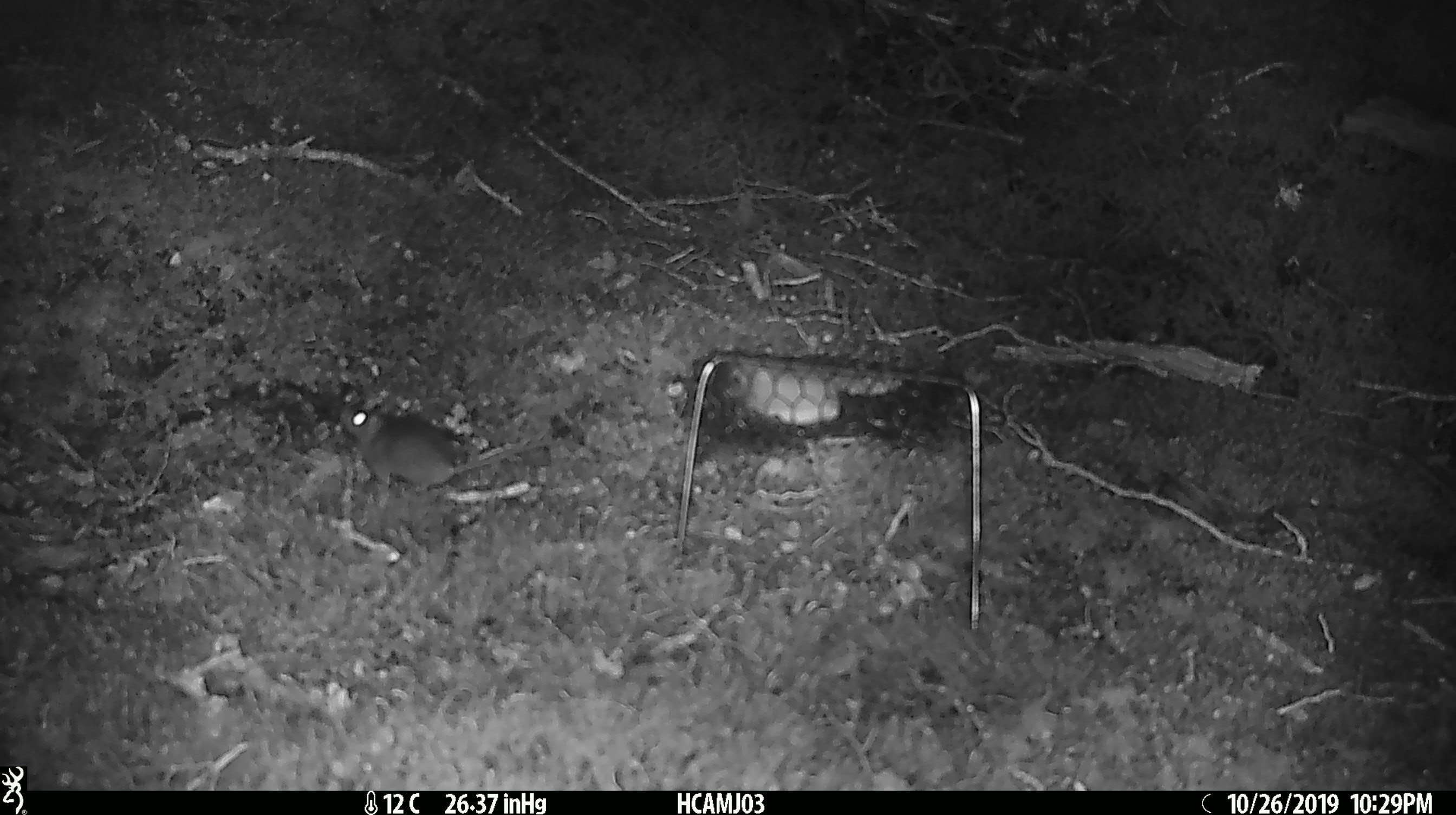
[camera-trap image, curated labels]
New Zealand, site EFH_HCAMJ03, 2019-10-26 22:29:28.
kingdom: Animalia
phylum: Chordata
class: Mammalia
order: Rodentia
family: Muridae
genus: Mus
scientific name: Mus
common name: mouse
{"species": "mouse (Mus)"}